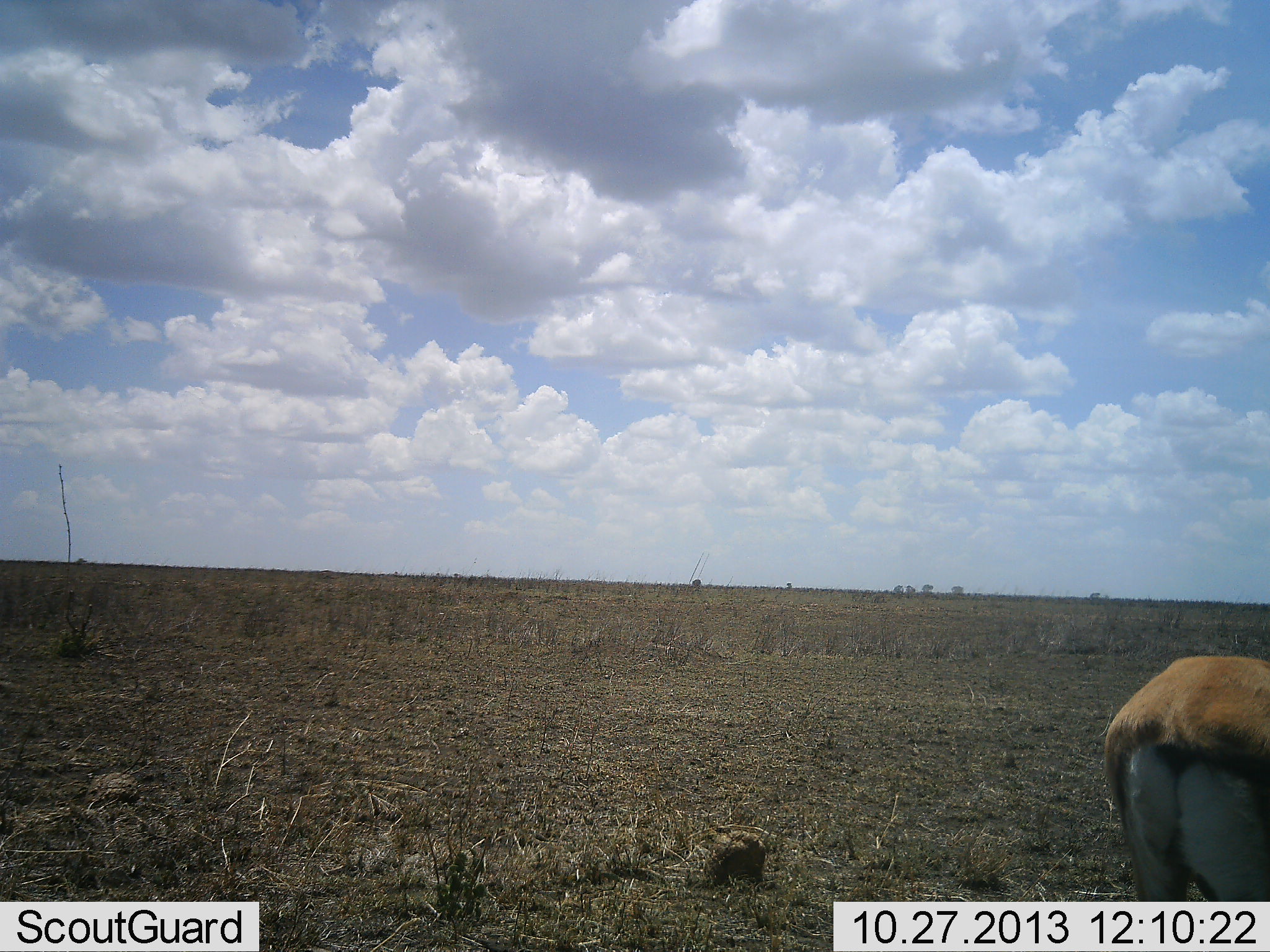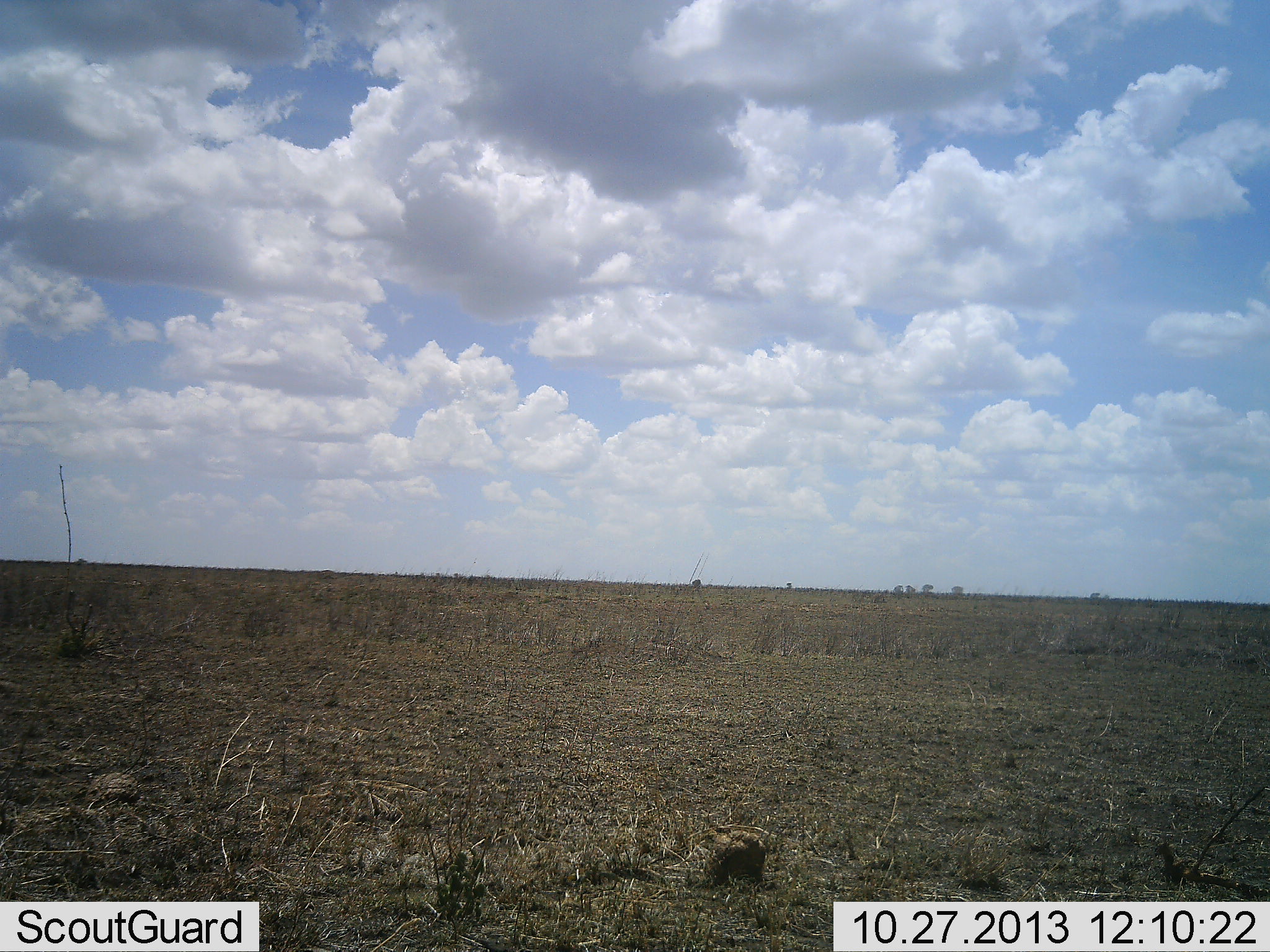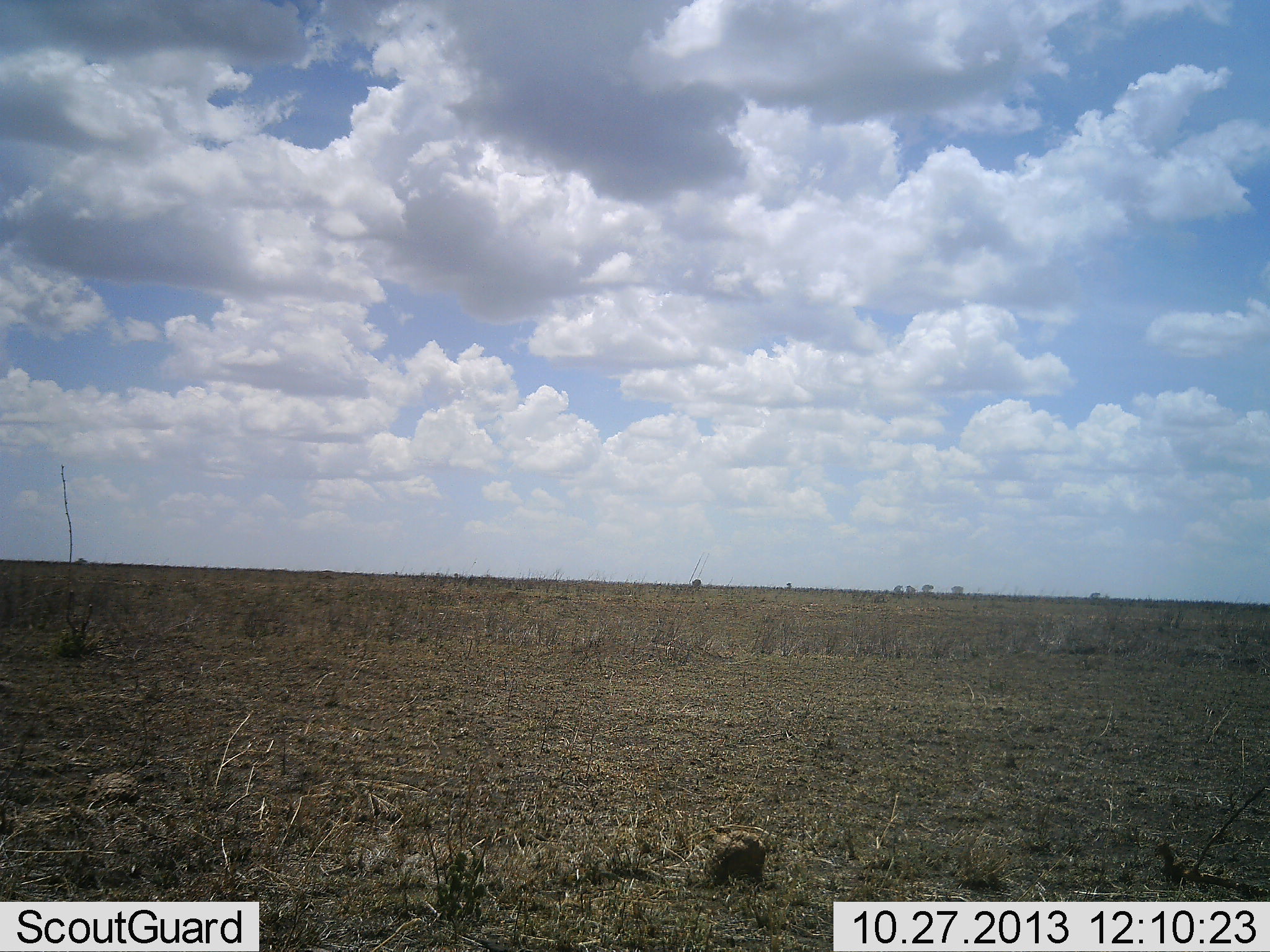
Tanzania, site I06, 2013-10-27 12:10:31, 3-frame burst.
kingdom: Animalia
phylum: Chordata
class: Mammalia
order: Artiodactyla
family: Bovidae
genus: Eudorcas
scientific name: Eudorcas thomsonii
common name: thomson's gazelle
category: gazellethomsons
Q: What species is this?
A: Gazellethomsons (thomson's gazelle) (Eudorcas thomsonii).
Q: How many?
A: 1.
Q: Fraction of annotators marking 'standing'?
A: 40%.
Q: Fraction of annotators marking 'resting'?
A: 0%.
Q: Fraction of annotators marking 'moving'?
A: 60%.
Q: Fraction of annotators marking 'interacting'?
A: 0%.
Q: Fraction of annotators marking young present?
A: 0%.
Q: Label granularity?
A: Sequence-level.